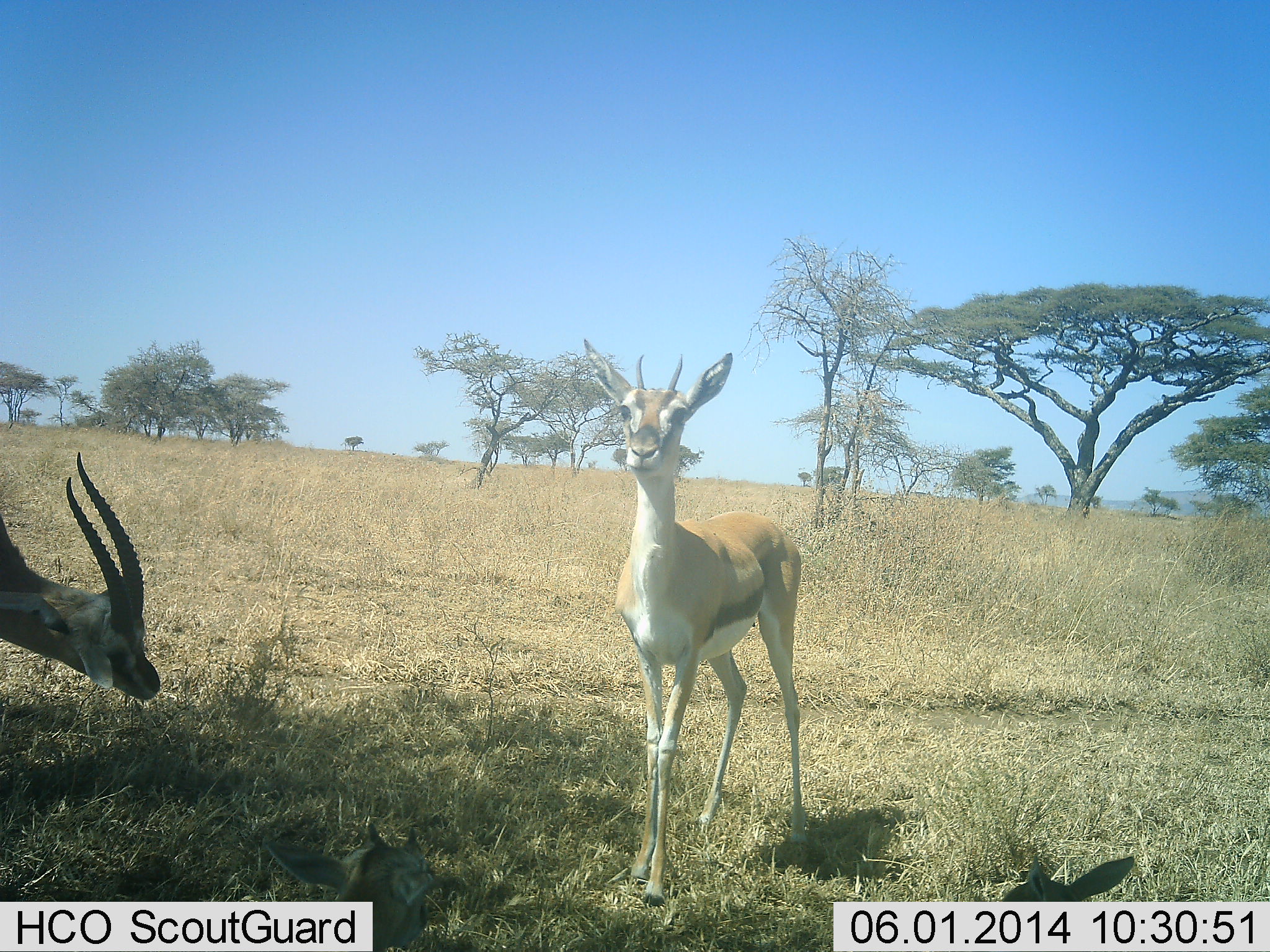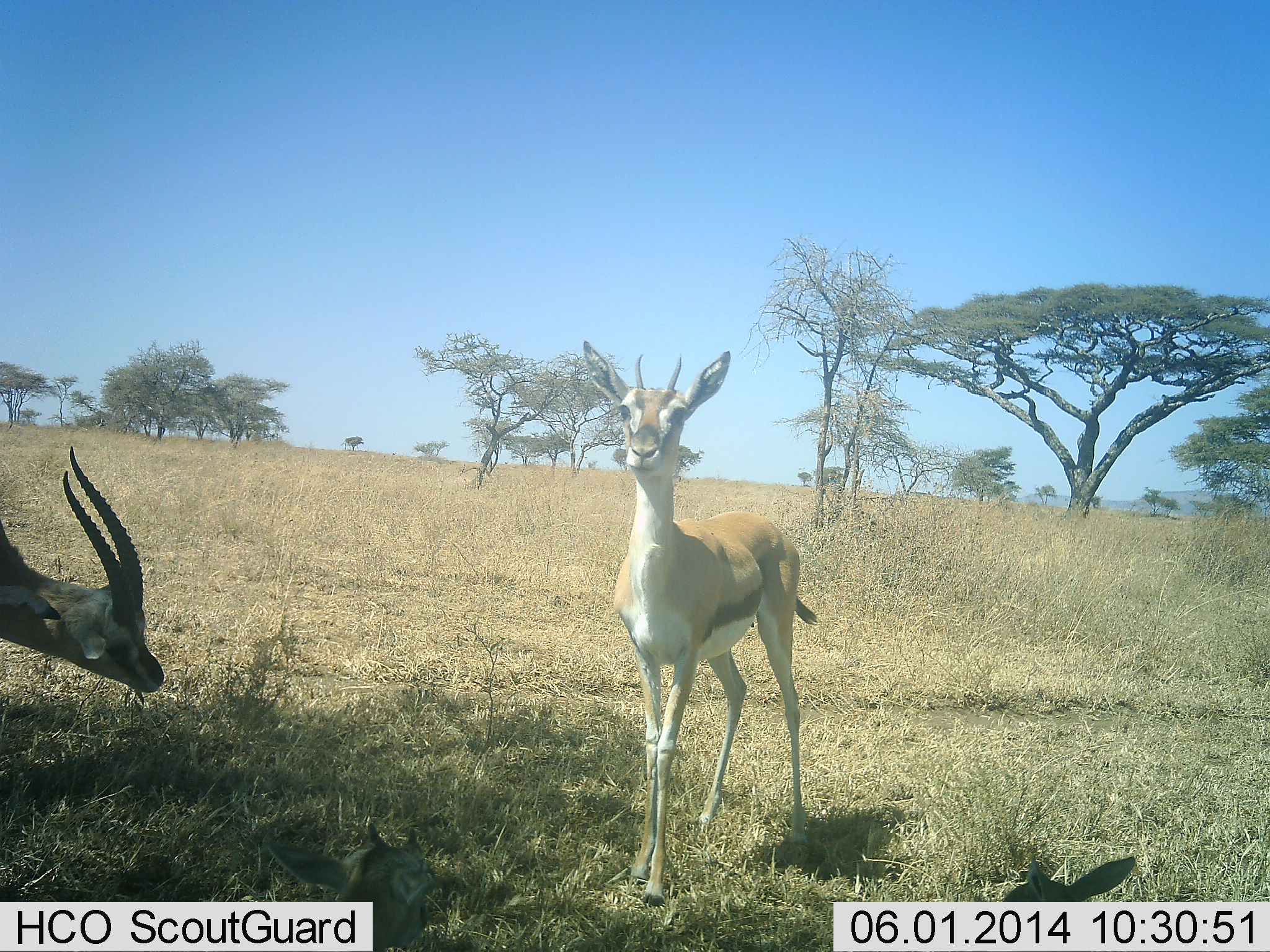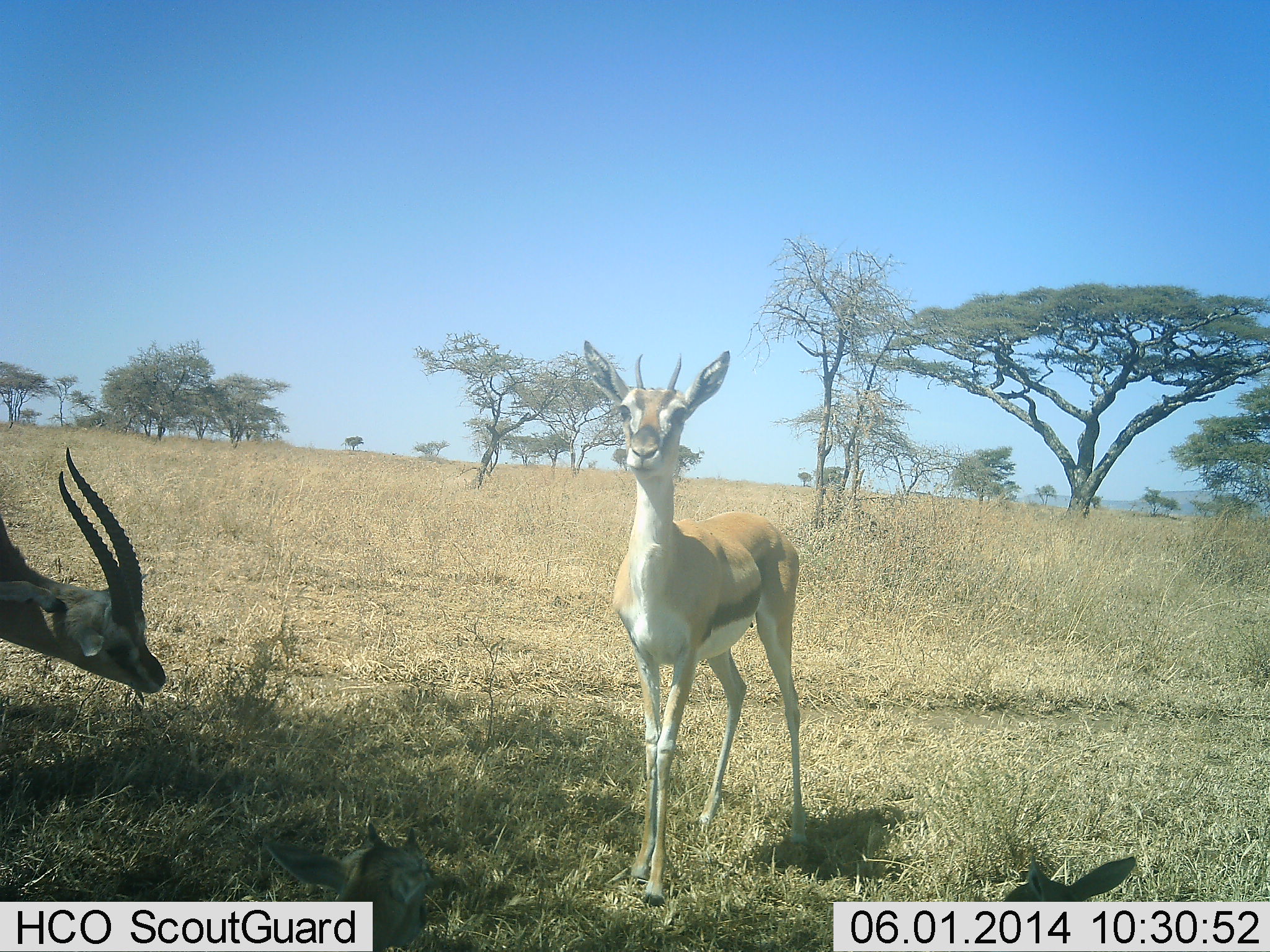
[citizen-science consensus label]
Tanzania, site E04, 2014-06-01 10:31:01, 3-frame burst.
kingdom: Animalia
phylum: Chordata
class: Mammalia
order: Artiodactyla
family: Bovidae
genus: Eudorcas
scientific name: Eudorcas thomsonii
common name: thomson's gazelle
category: gazellethomsons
Gazellethomsons (thomson's gazelle) (Eudorcas thomsonii), count 2. Behavior (volunteer vote fractions): standing 91%, resting 18%, moving 0%, interacting 9%. Young present (vote fraction): 9%. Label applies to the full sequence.